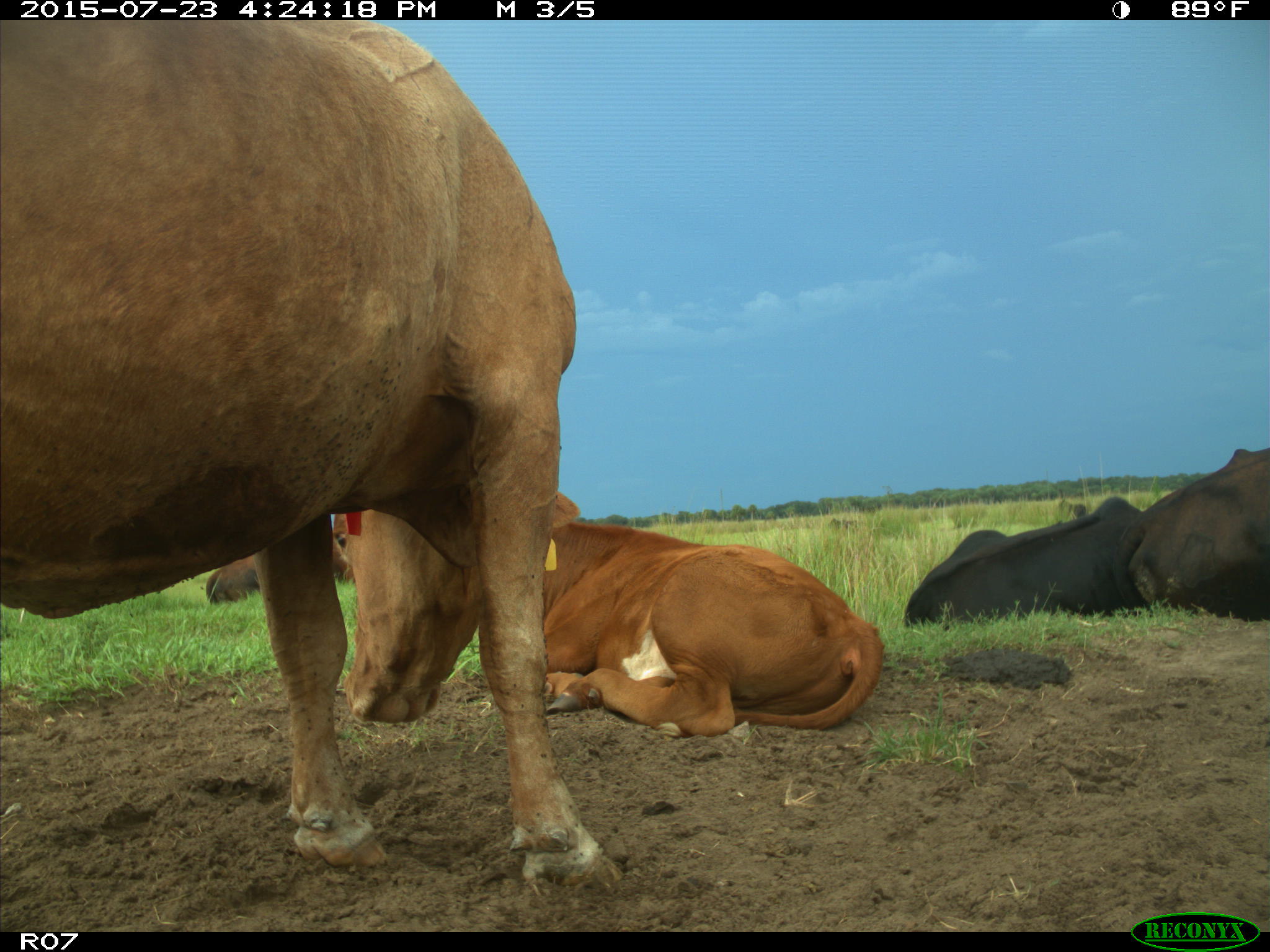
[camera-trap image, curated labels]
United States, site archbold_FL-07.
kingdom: Animalia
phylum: Chordata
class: Mammalia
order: Artiodactyla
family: Bovidae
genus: Bos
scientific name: Bos taurus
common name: domestic cow